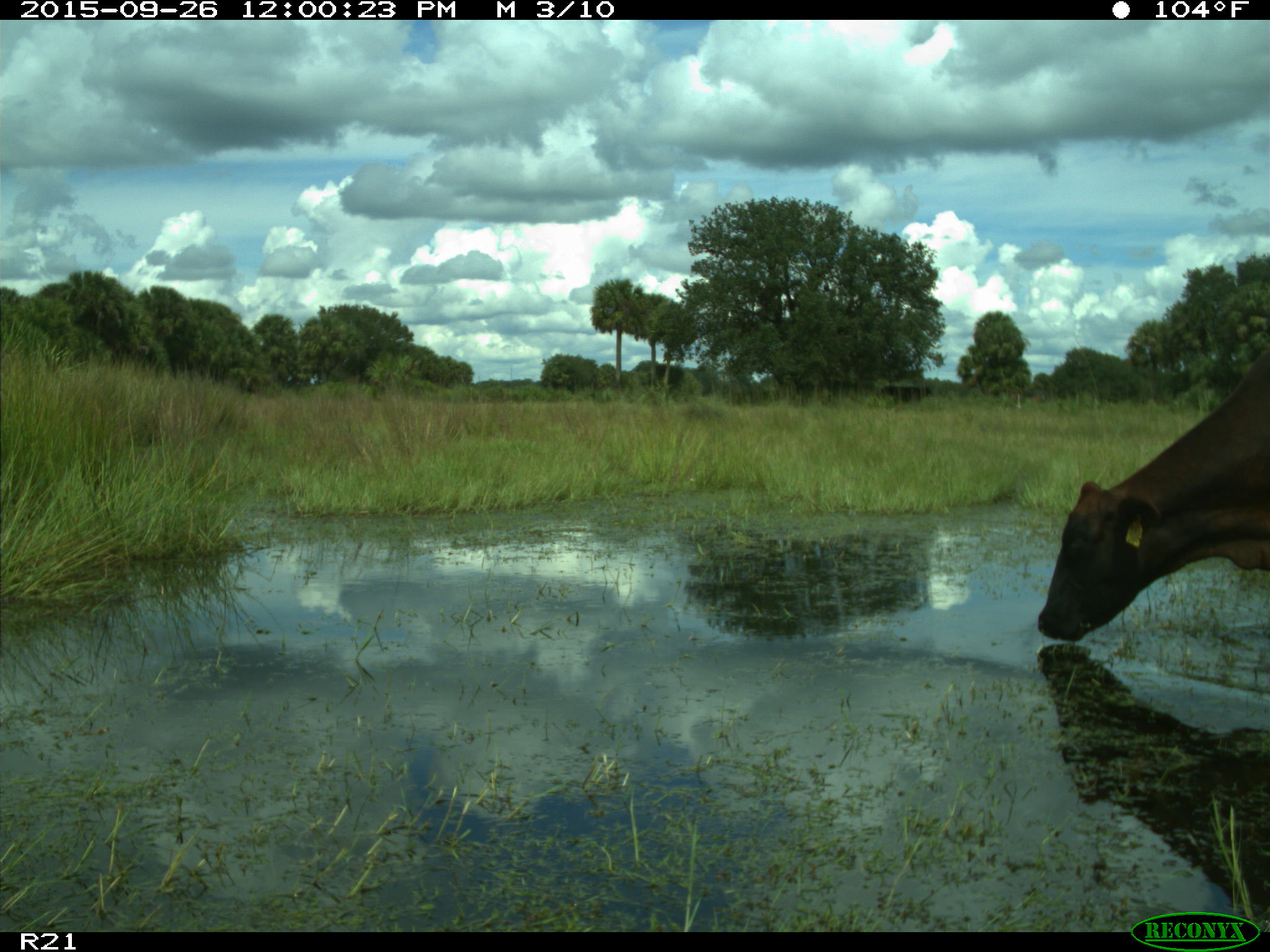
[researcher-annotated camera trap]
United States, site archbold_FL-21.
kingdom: Animalia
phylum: Chordata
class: Mammalia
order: Artiodactyla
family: Bovidae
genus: Bos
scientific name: Bos taurus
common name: domestic cow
Bos taurus (domestic cow).